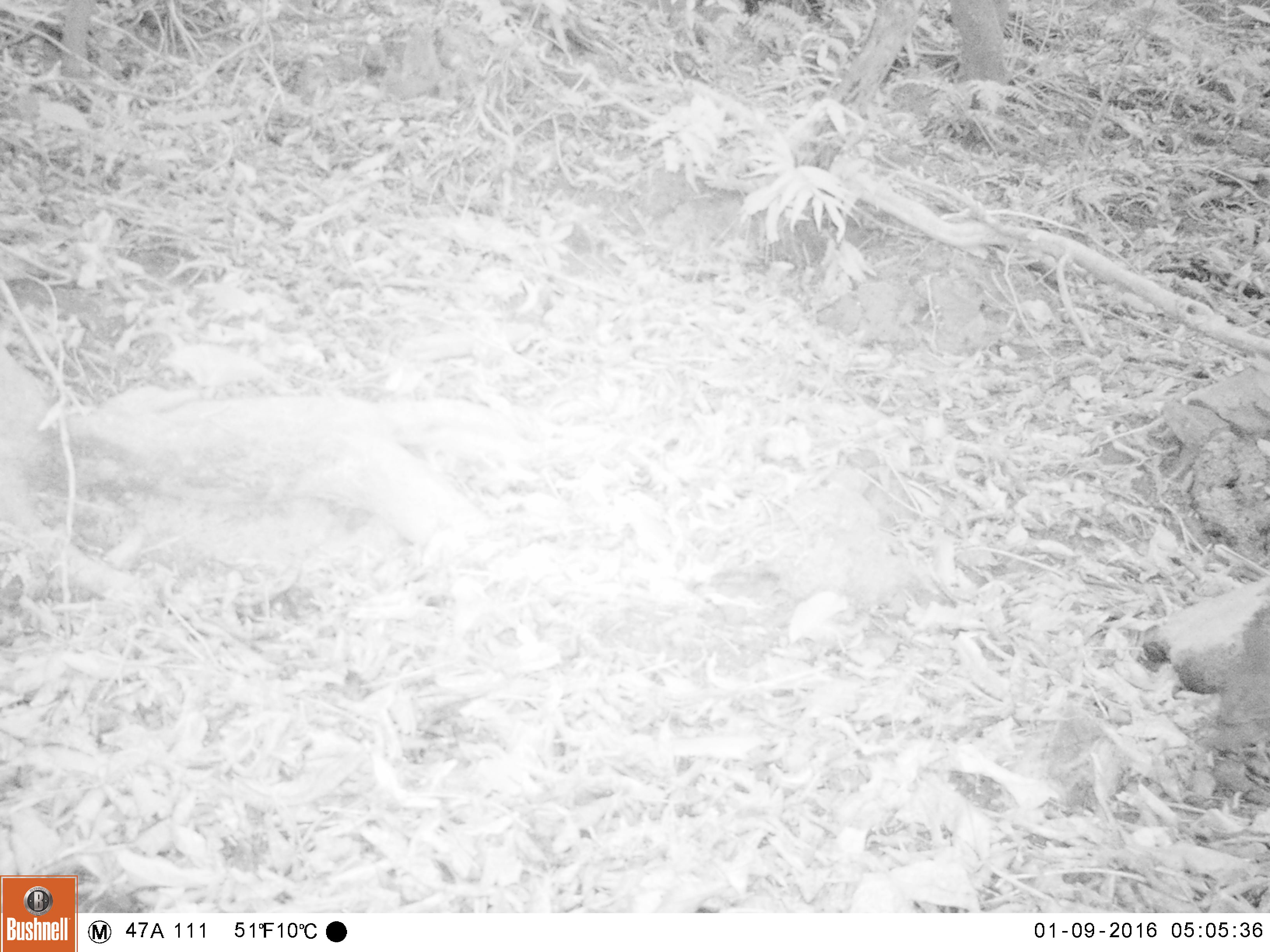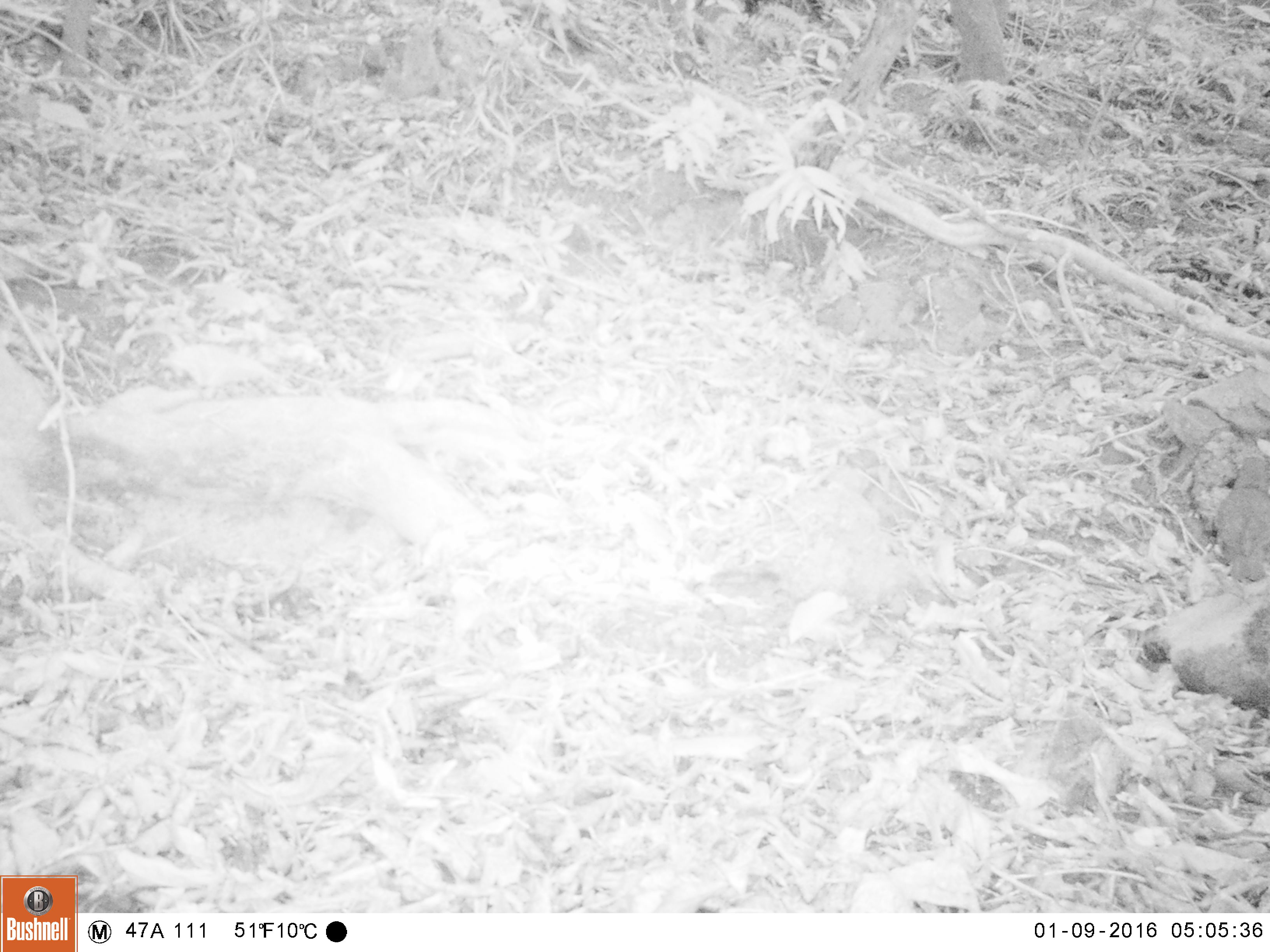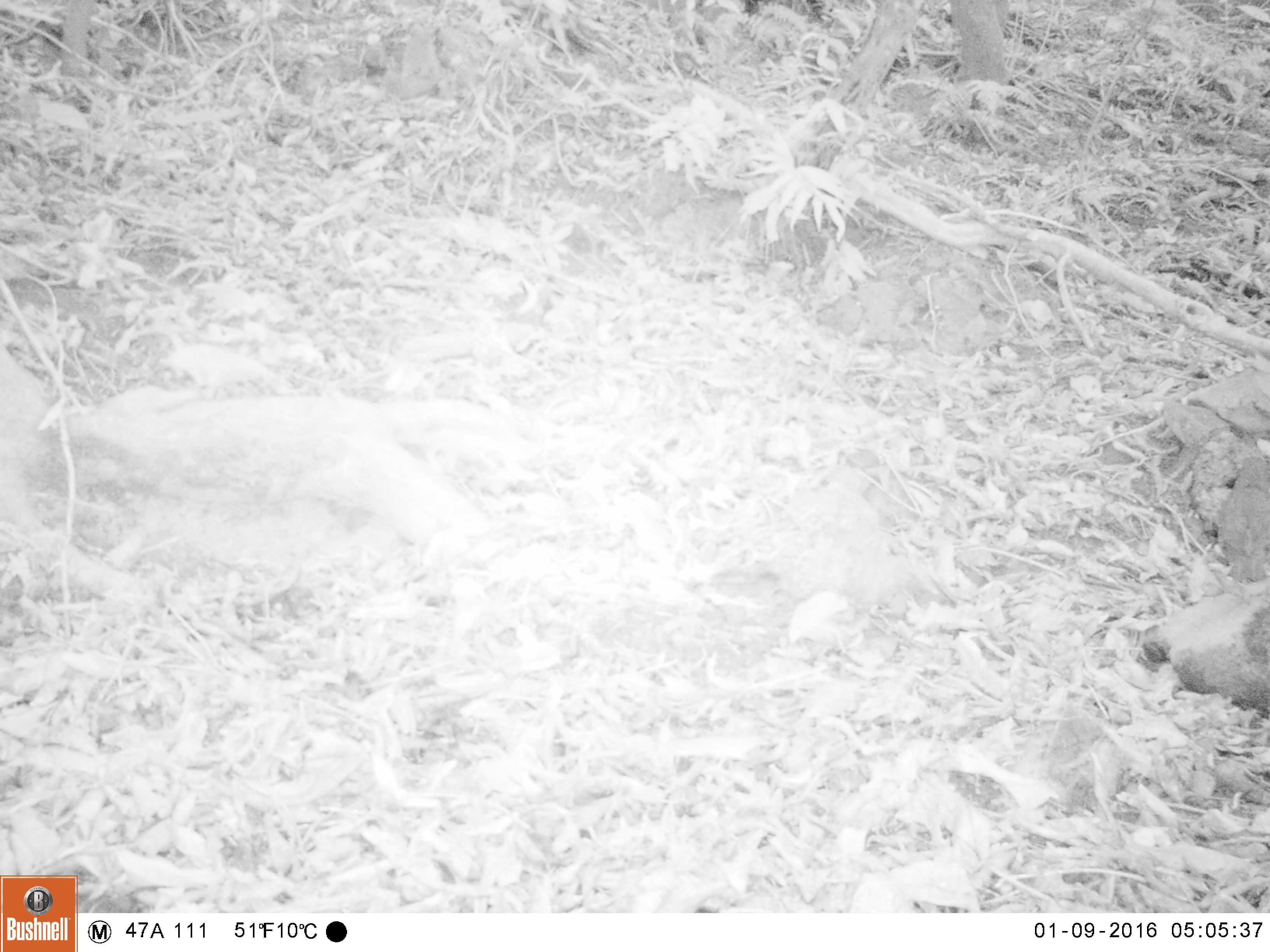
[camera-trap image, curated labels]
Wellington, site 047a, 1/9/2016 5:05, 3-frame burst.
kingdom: Animalia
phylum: Chordata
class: Aves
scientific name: Aves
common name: bird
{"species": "bird (Aves)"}